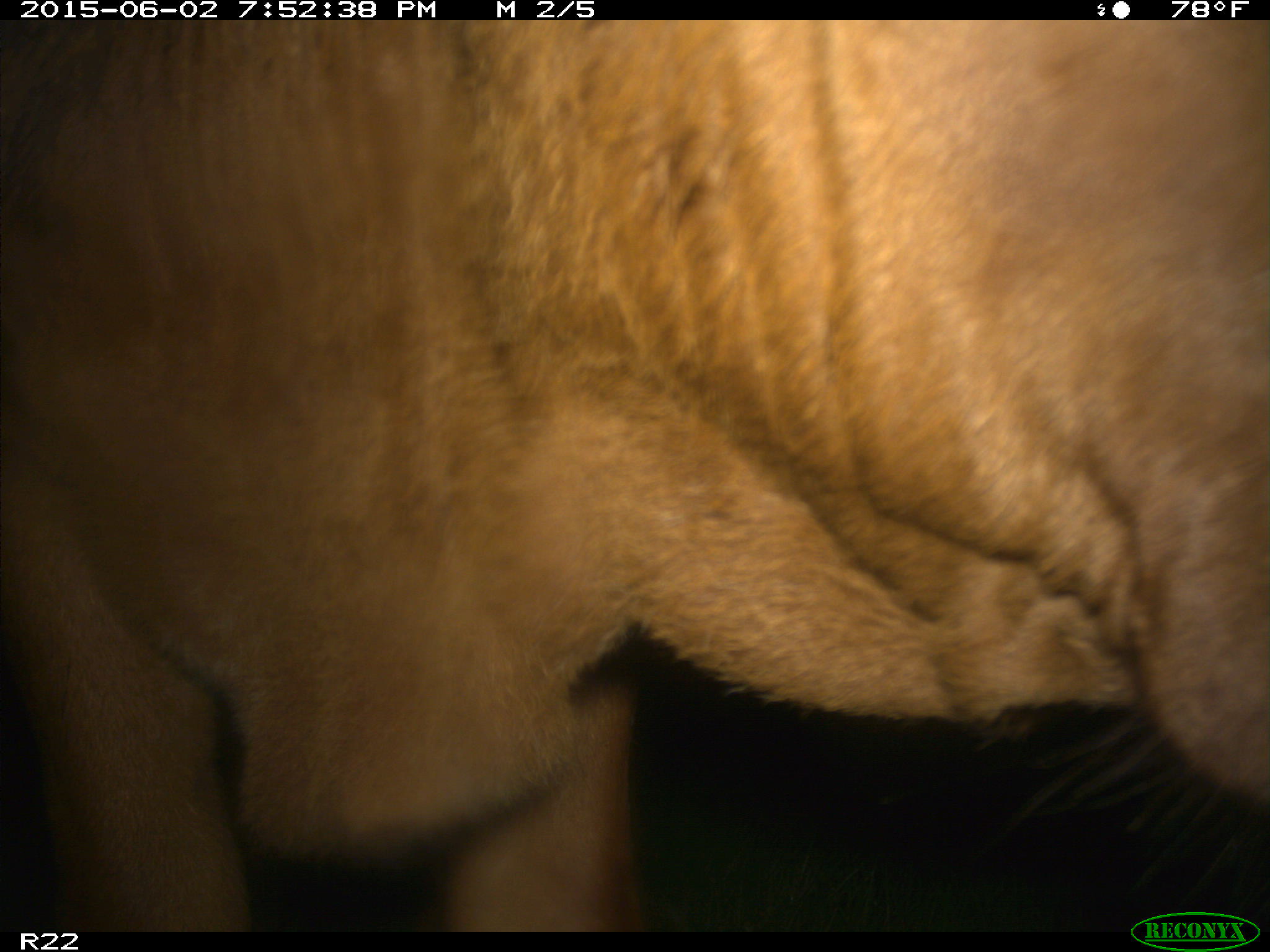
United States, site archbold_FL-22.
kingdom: Animalia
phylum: Chordata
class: Mammalia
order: Artiodactyla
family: Bovidae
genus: Bos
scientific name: Bos taurus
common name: domestic cow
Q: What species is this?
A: Bos taurus (domestic cow).